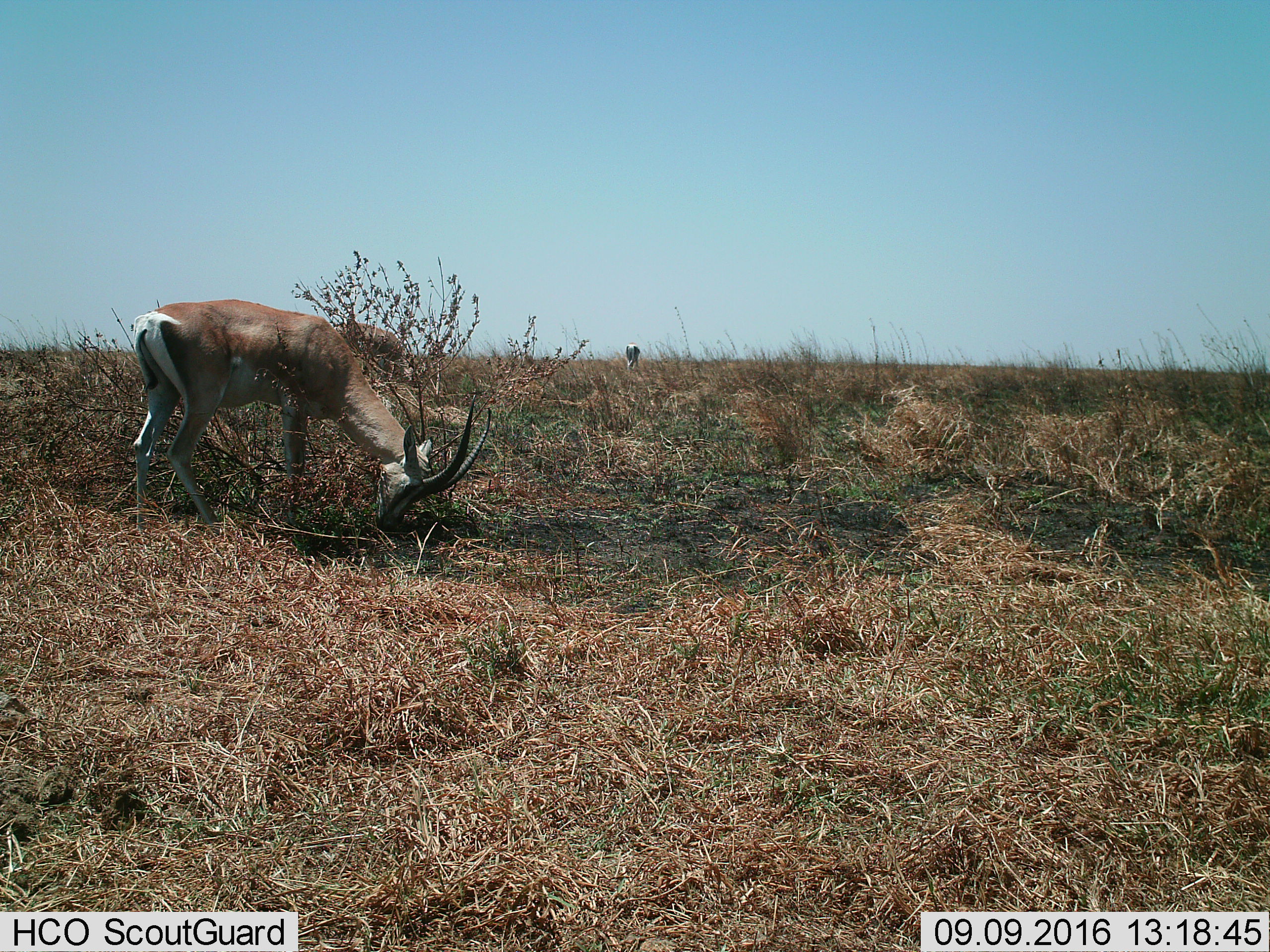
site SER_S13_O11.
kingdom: Animalia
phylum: Chordata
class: Mammalia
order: Artiodactyla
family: Bovidae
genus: Nanger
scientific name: Nanger granti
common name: grant's gazelle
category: gazellegrants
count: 2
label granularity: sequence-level